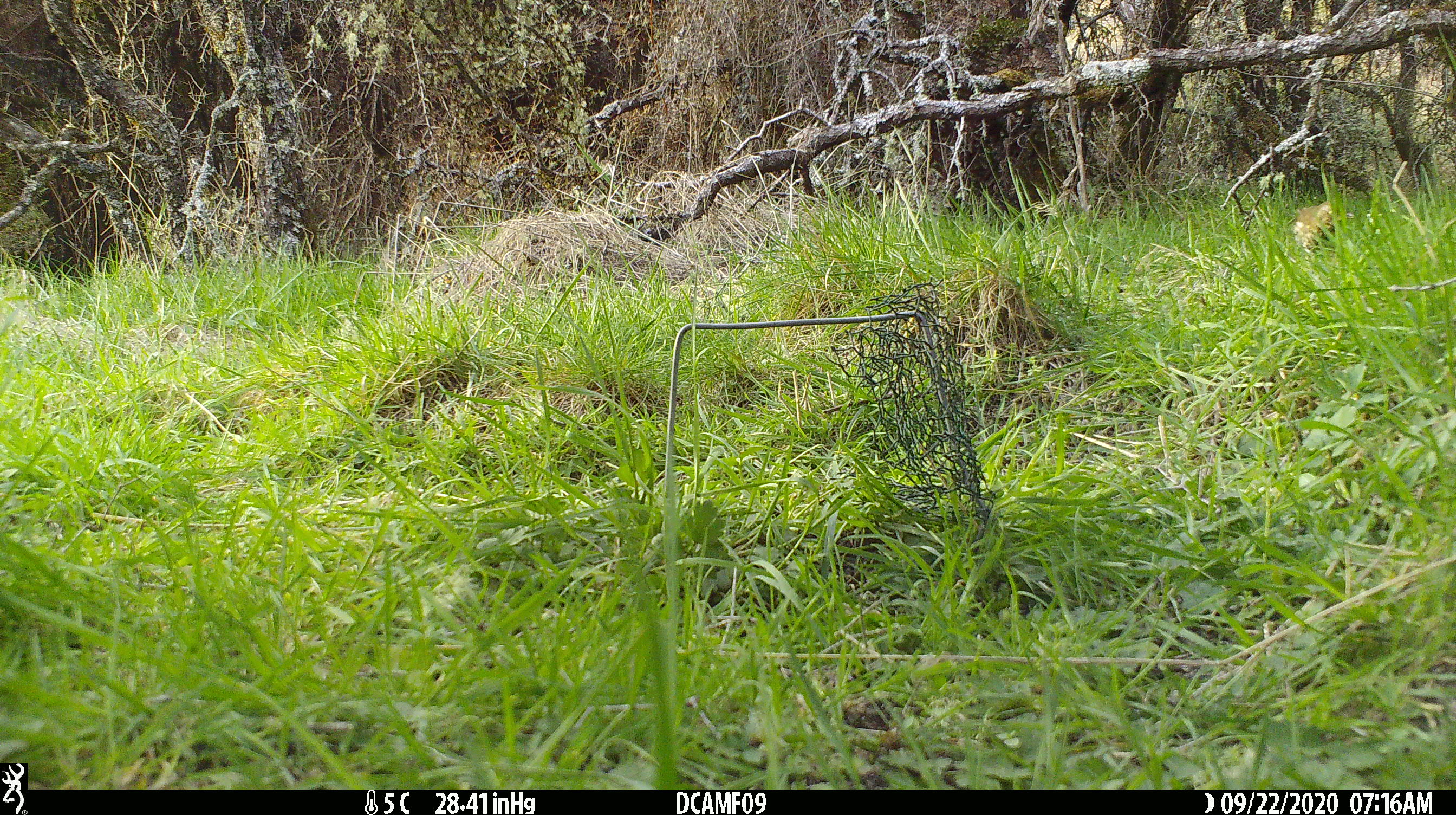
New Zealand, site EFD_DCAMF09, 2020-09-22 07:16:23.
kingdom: Animalia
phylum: Chordata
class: Aves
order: Passeriformes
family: Turdidae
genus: Turdus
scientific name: Turdus philomelos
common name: song thrush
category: thrush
Thrush (song thrush) (Turdus philomelos).